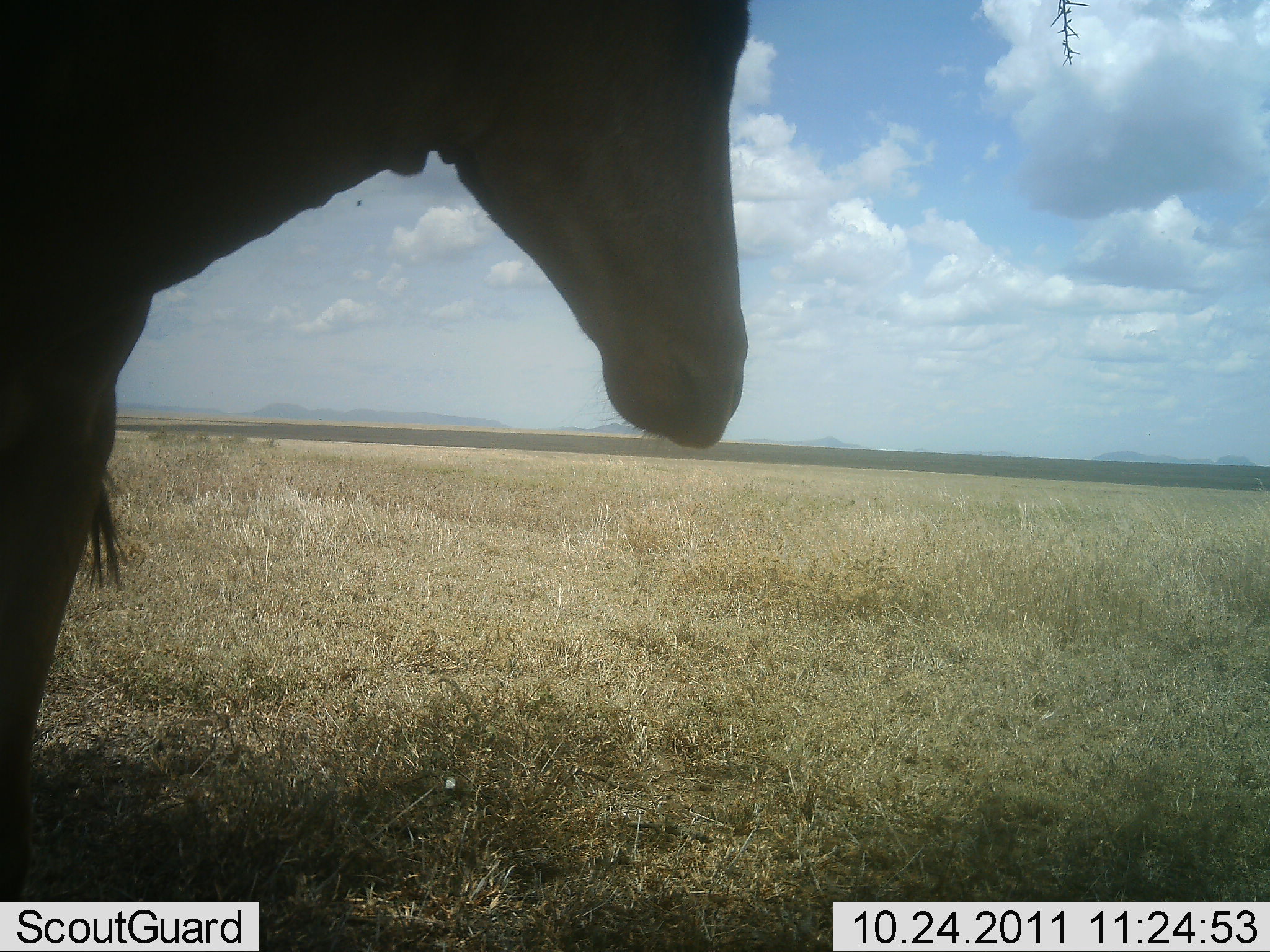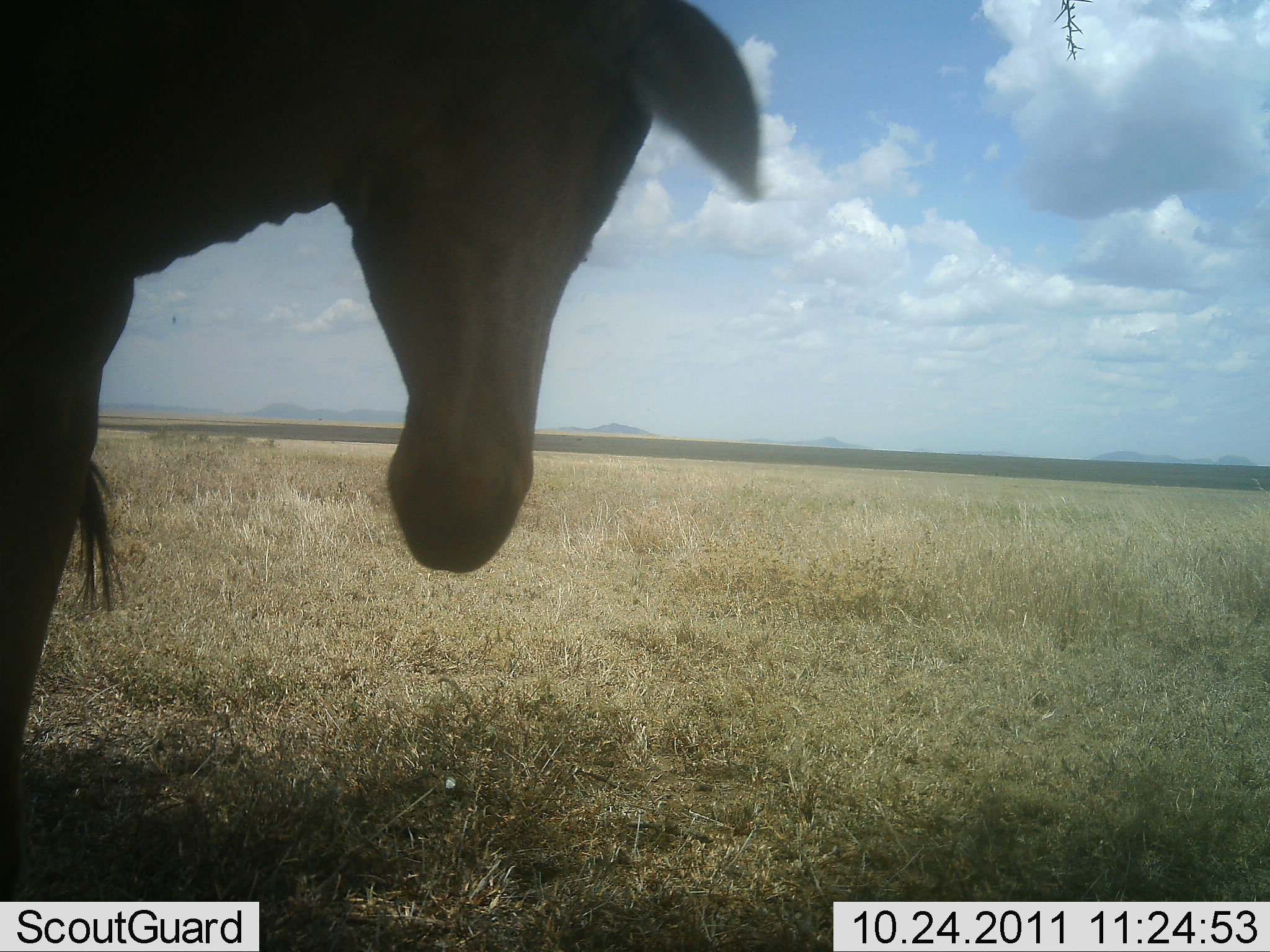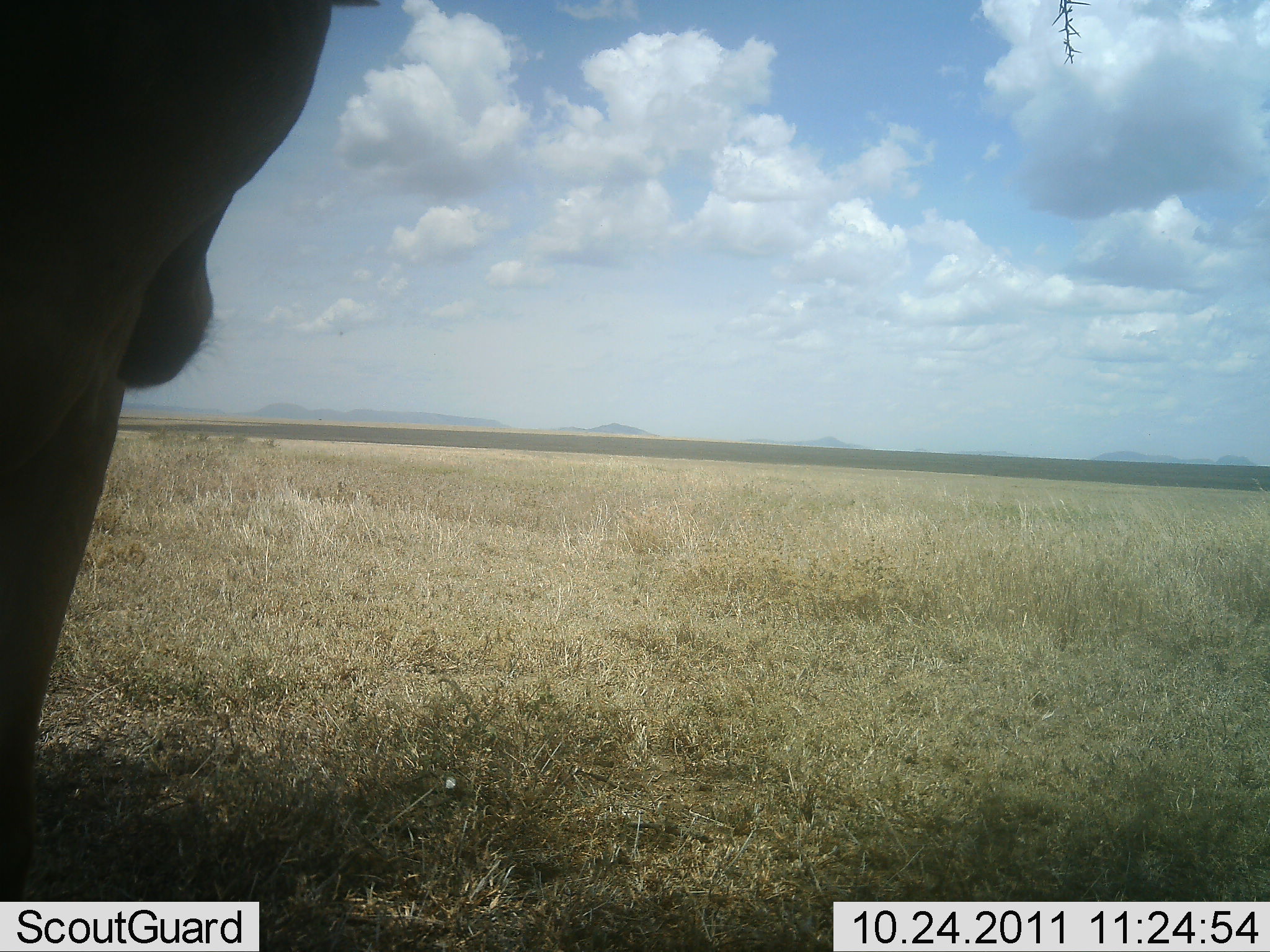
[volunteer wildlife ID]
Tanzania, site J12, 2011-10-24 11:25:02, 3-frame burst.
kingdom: Animalia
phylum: Chordata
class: Mammalia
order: Artiodactyla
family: Bovidae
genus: Alcelaphus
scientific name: Alcelaphus buselaphus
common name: hartebeest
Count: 1.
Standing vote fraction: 100%.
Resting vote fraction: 0%.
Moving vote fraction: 0%.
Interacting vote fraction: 0%.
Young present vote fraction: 0%.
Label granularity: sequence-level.